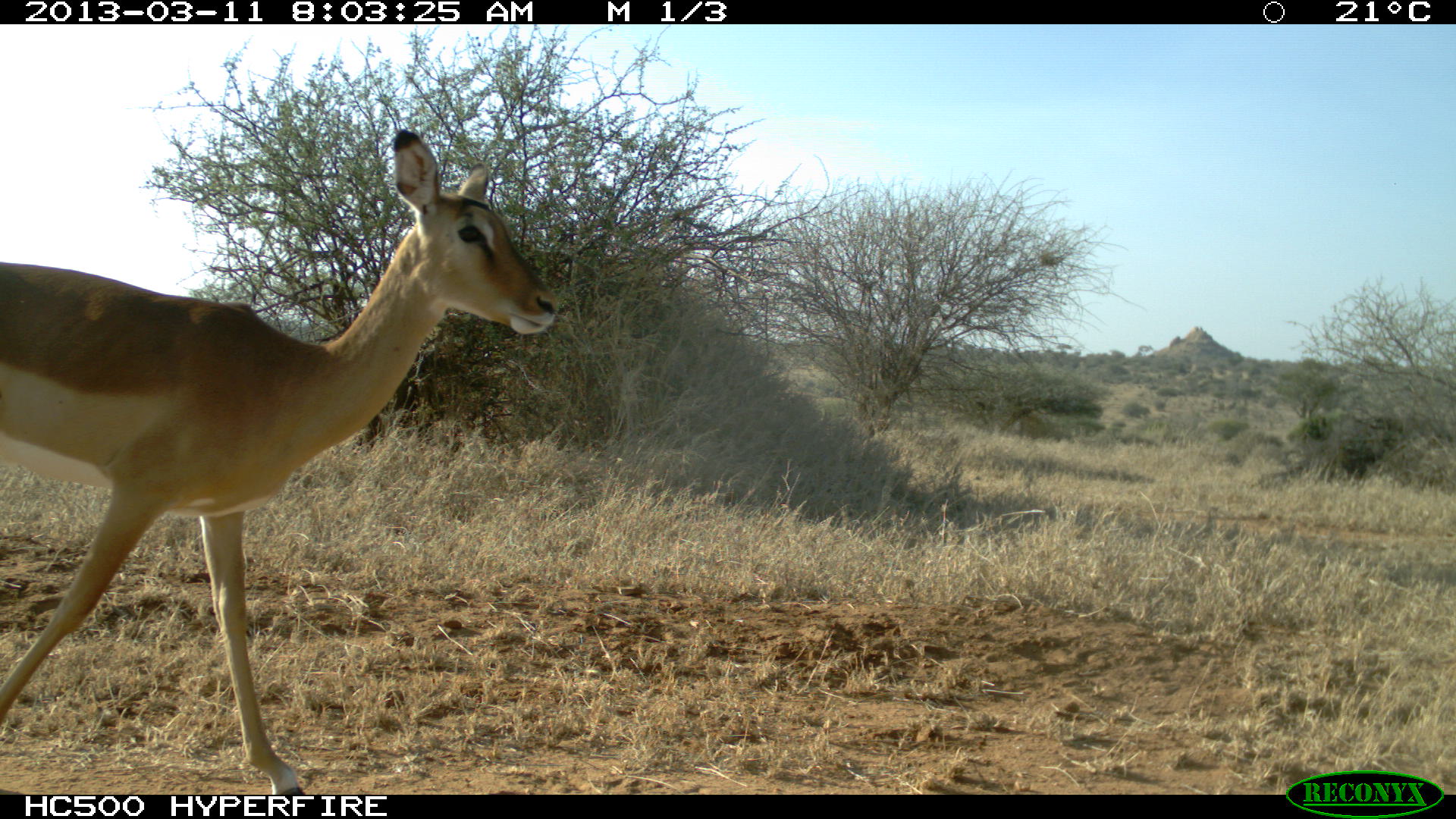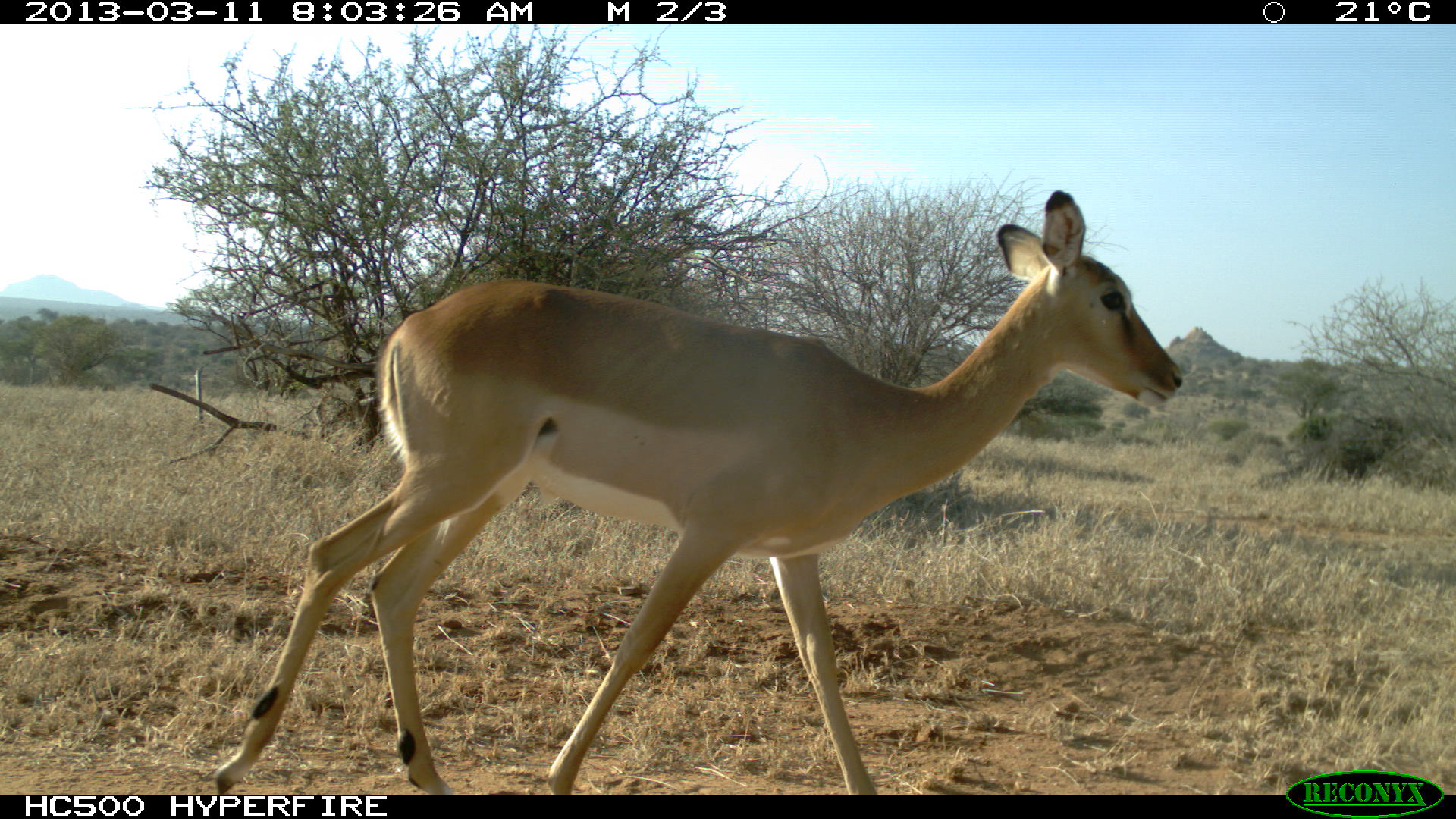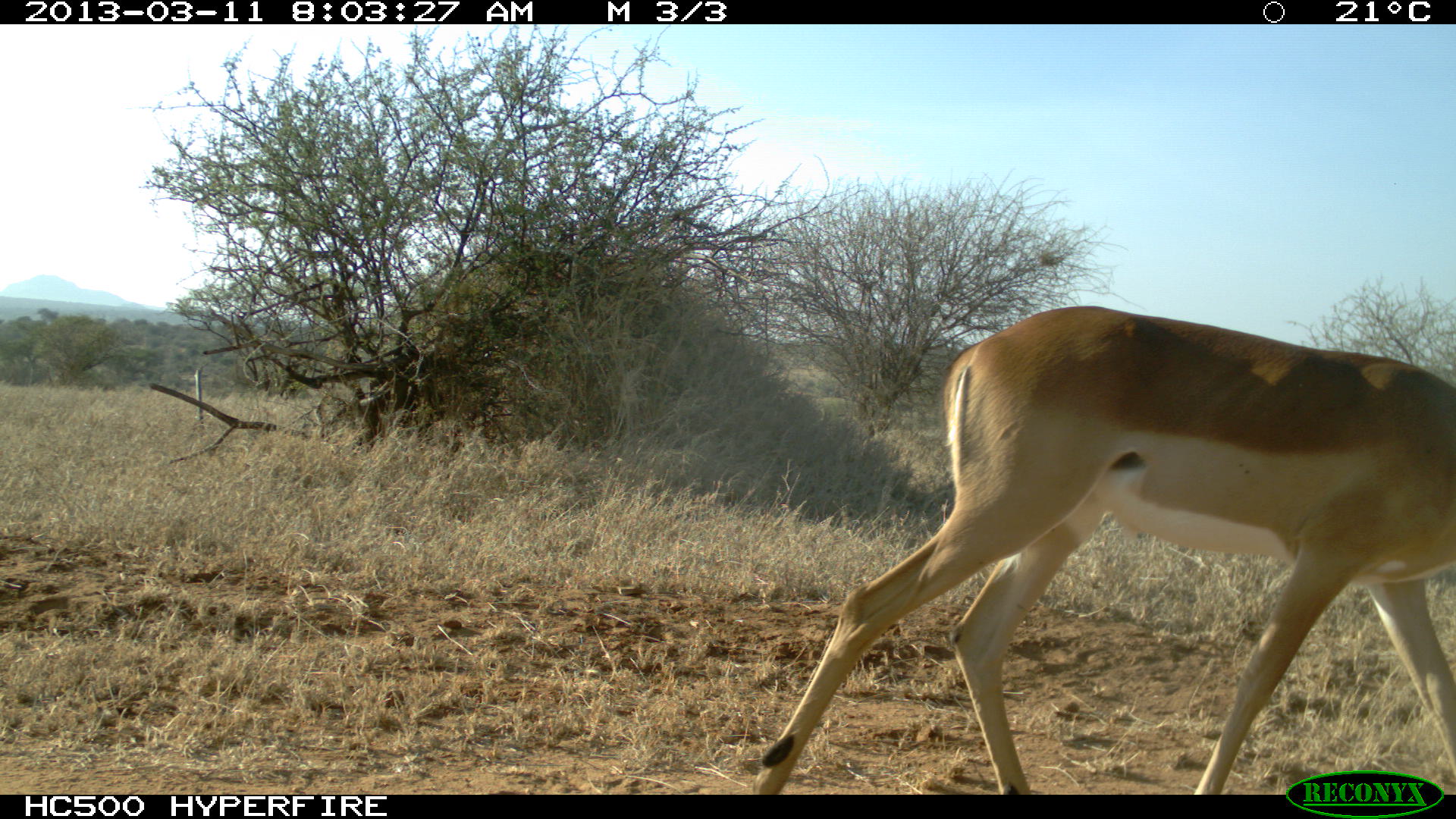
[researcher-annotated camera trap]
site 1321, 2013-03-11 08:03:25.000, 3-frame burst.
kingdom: Animalia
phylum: Chordata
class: Mammalia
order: Artiodactyla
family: Bovidae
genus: Aepyceros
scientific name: Aepyceros melampus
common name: impala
Aepyceros melampus (impala), count 1.